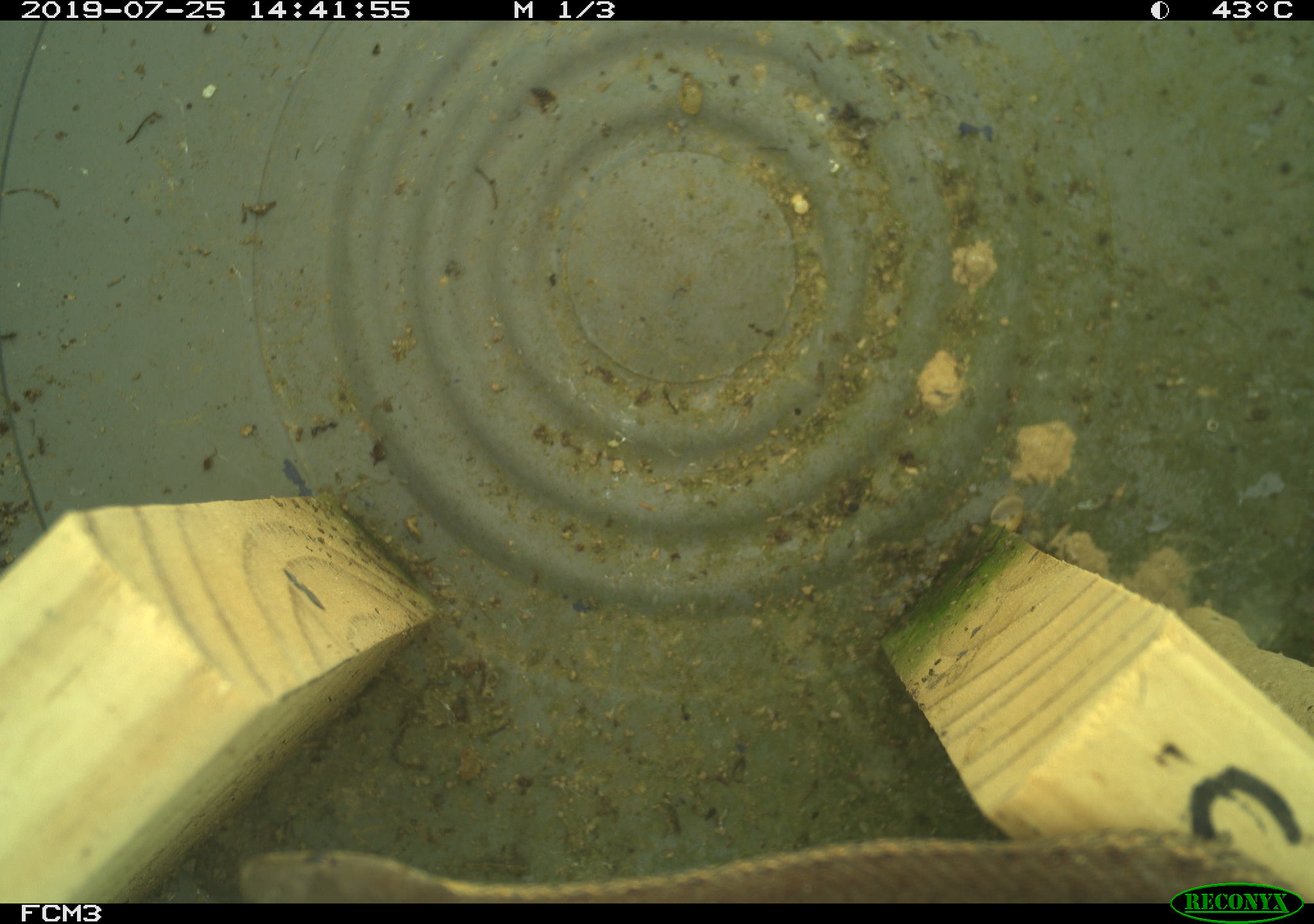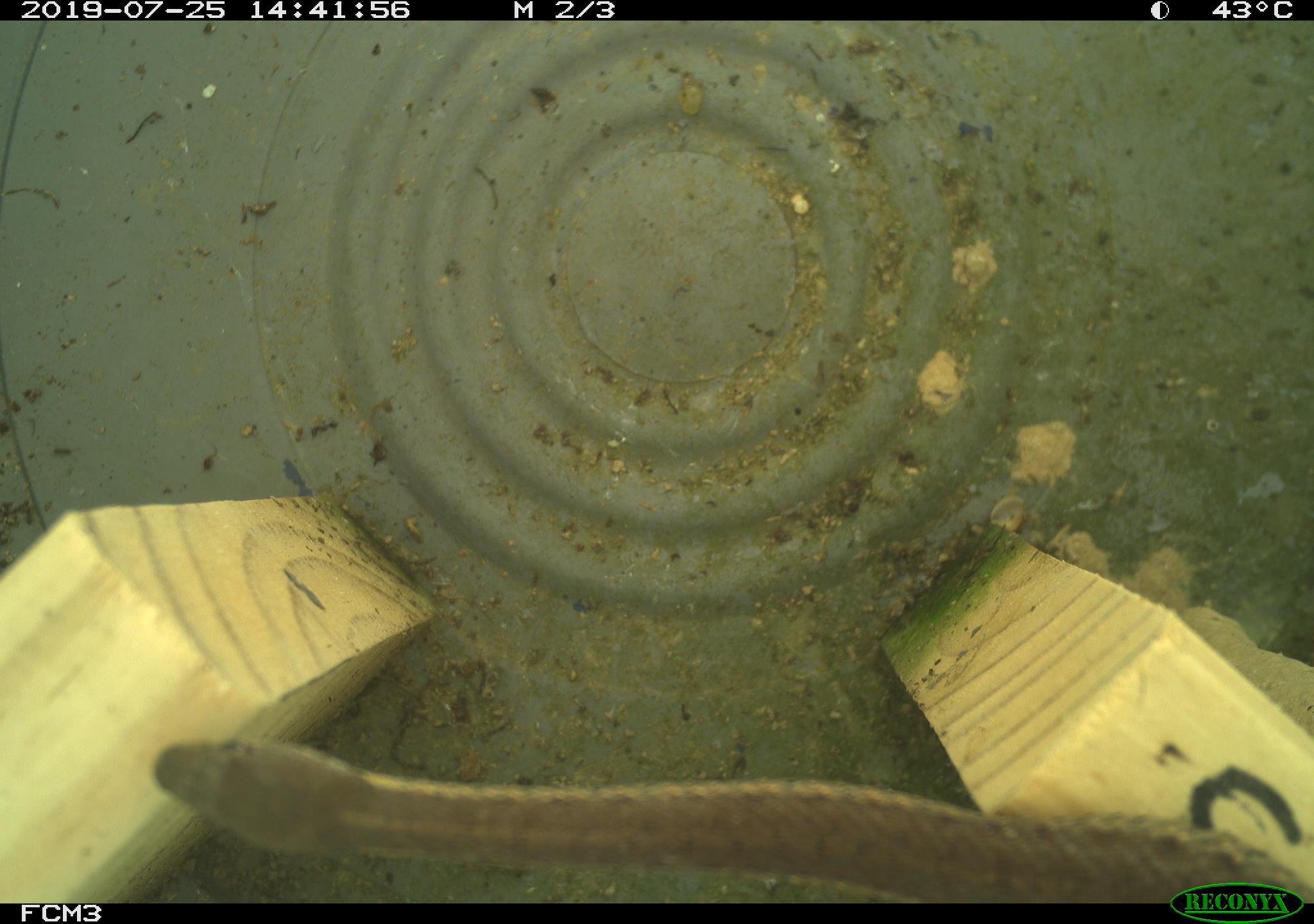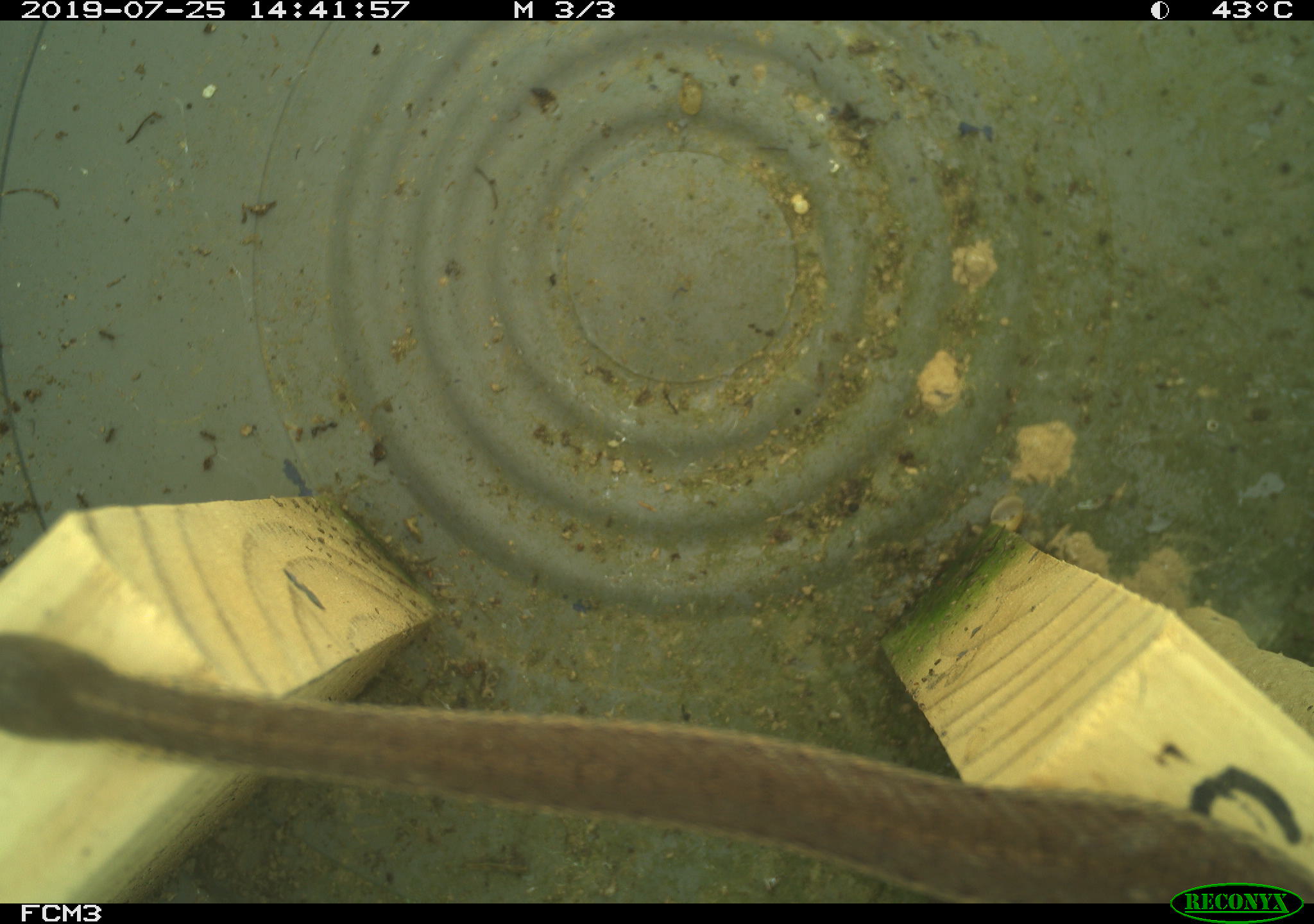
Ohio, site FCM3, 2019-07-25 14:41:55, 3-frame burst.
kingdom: Animalia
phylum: Chordata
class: Reptilia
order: Squamata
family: Colubridae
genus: Thamnophis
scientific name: Thamnophis sirtalis sirtalis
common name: eastern gartersnake